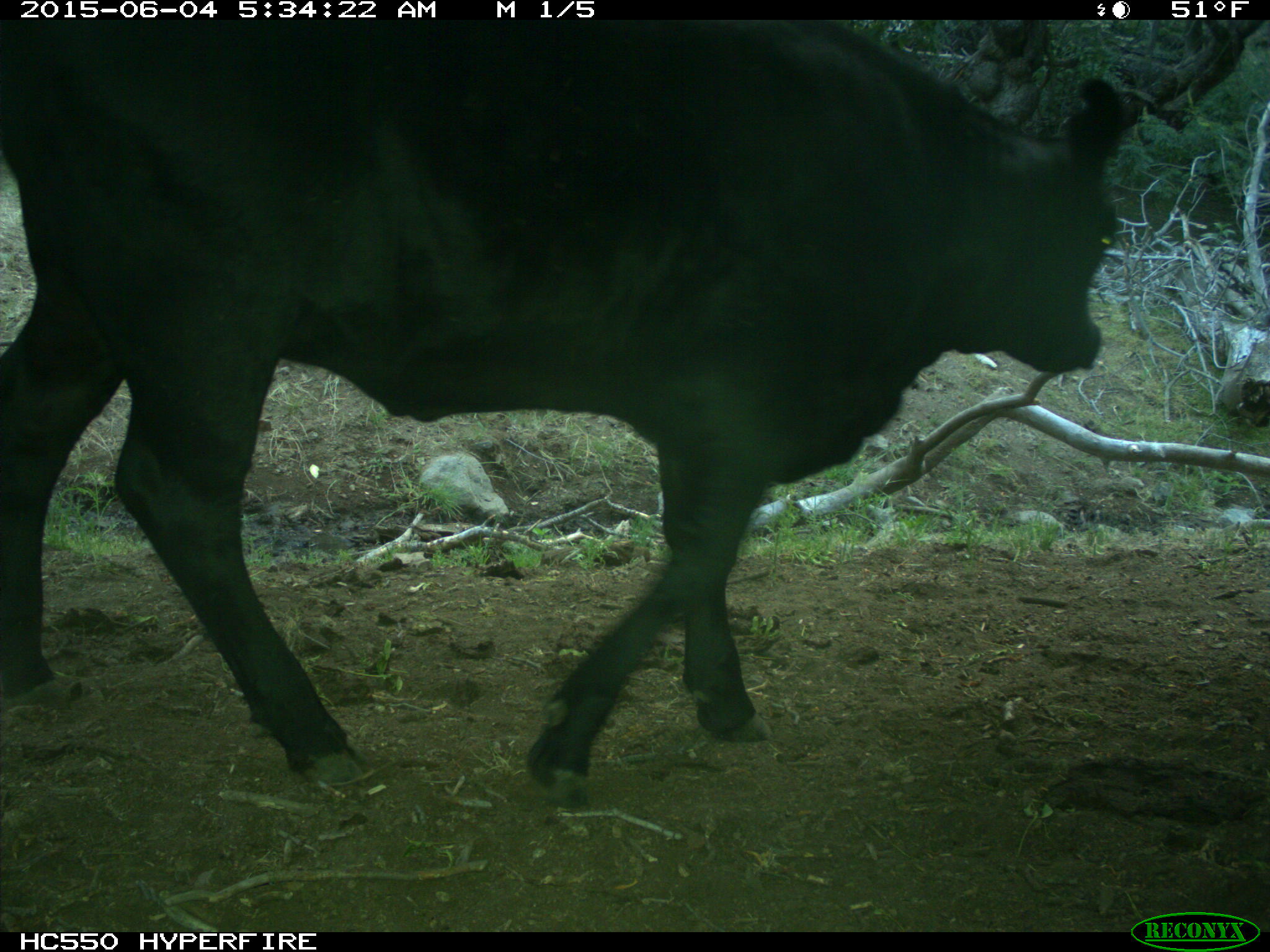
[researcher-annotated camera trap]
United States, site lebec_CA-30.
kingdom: Animalia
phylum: Chordata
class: Mammalia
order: Artiodactyla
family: Bovidae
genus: Bos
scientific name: Bos taurus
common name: domestic cow